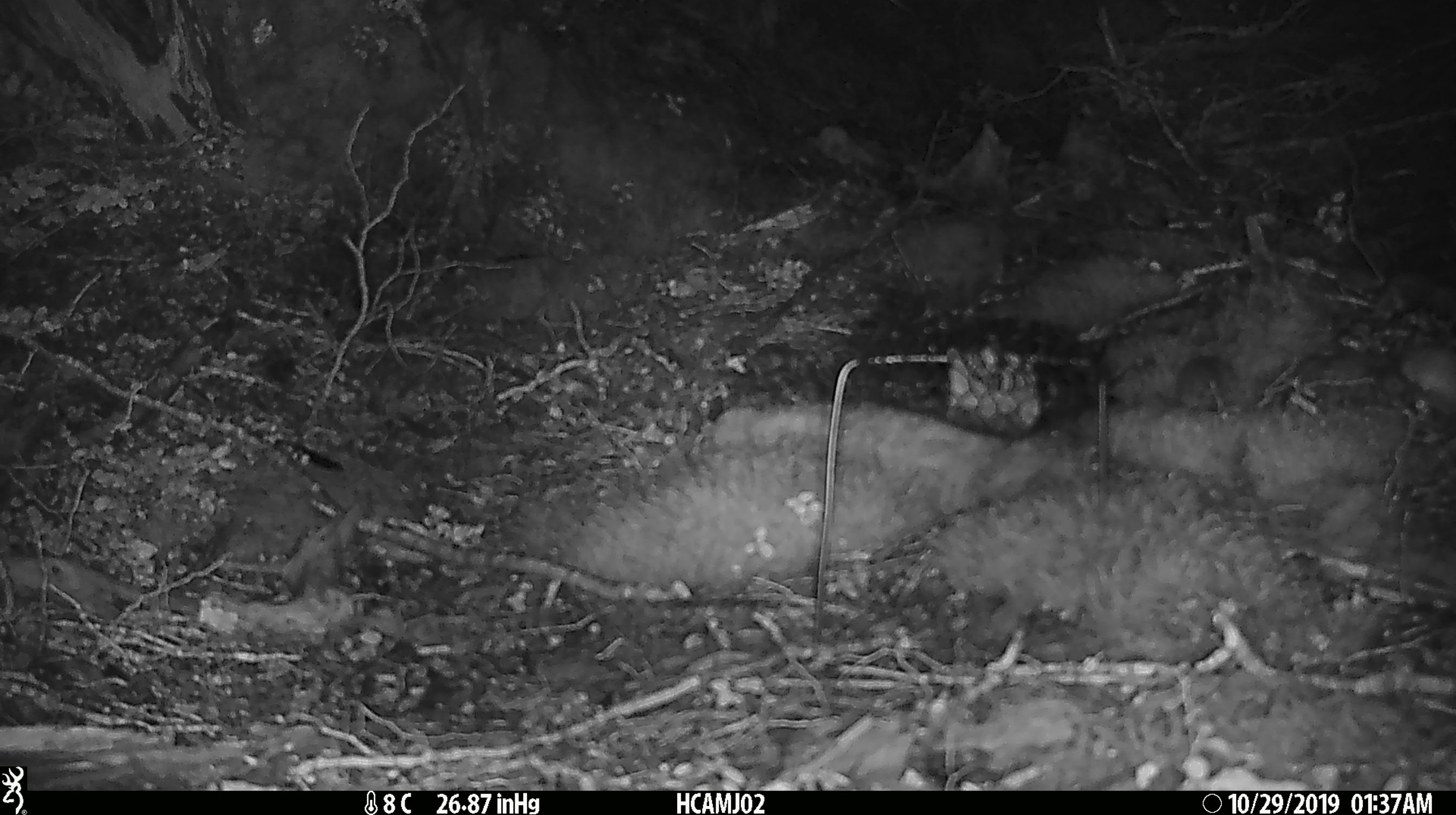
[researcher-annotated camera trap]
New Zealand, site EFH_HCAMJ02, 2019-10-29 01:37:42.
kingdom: Animalia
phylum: Chordata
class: Mammalia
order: Rodentia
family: Muridae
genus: Mus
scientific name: Mus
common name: mouse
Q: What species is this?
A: Mouse (Mus).